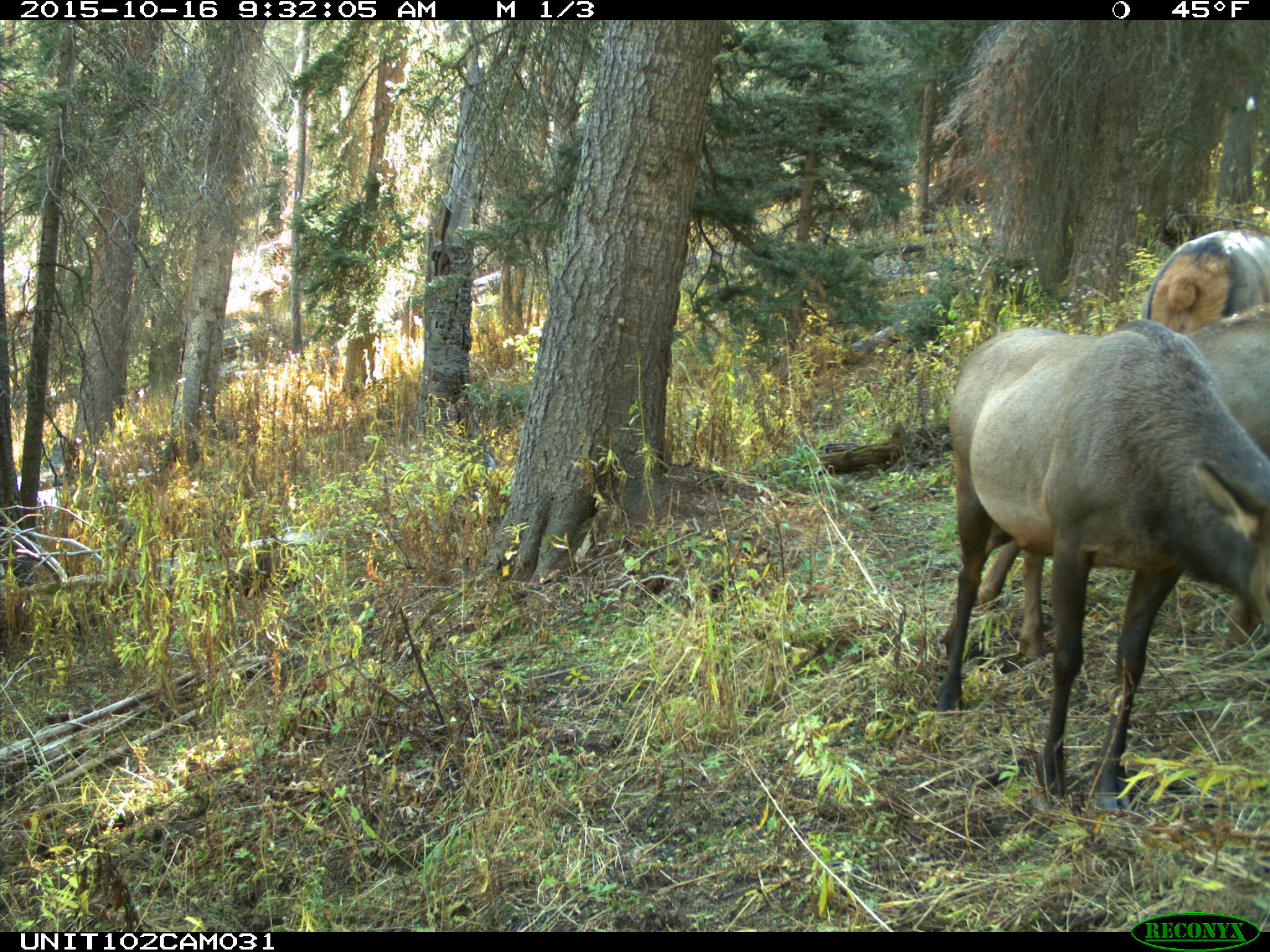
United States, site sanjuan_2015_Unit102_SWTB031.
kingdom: Animalia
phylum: Chordata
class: Mammalia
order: Artiodactyla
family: Cervidae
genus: Cervus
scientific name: Cervus elaphus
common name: red deer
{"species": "Cervus elaphus (red deer)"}